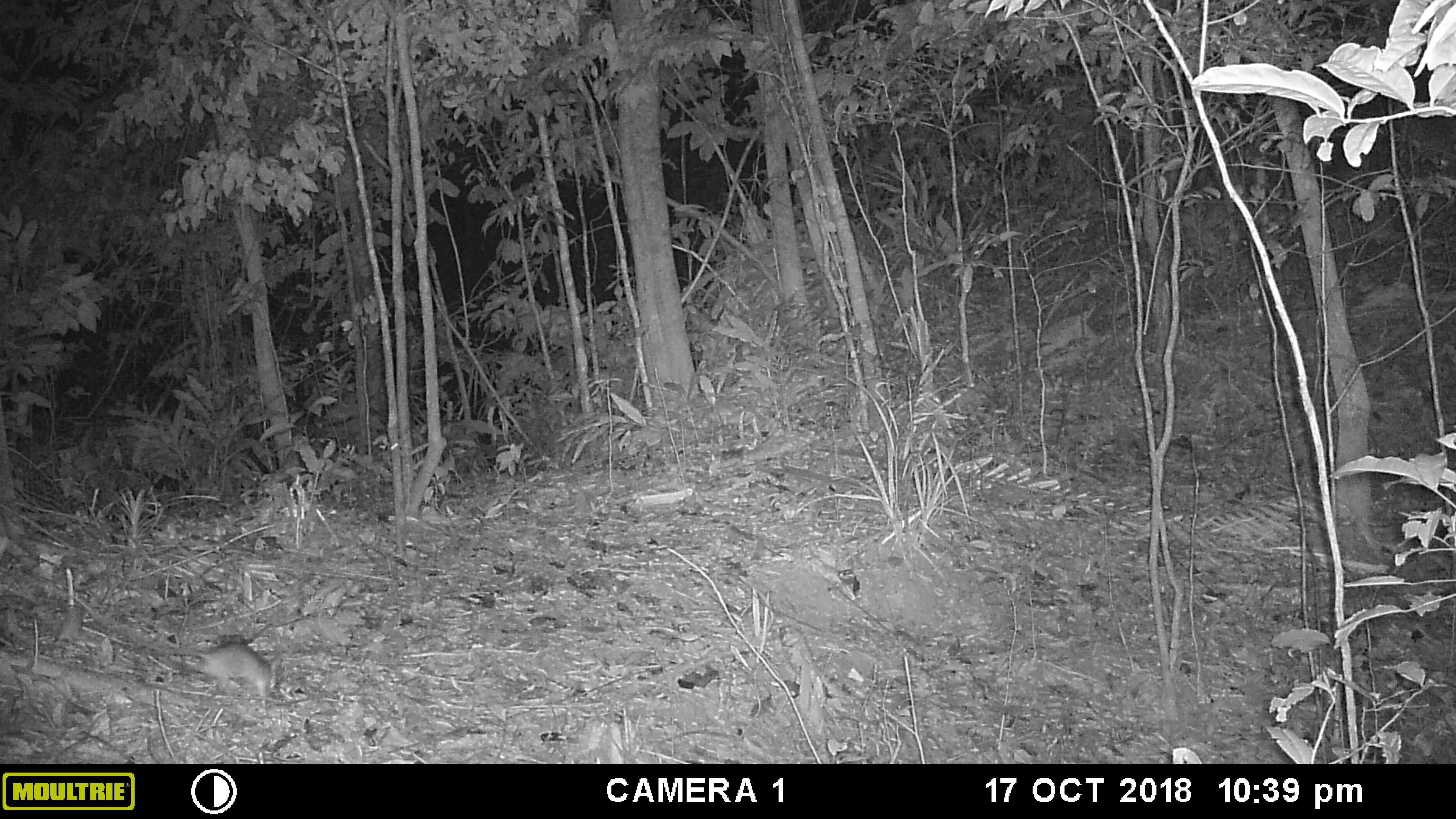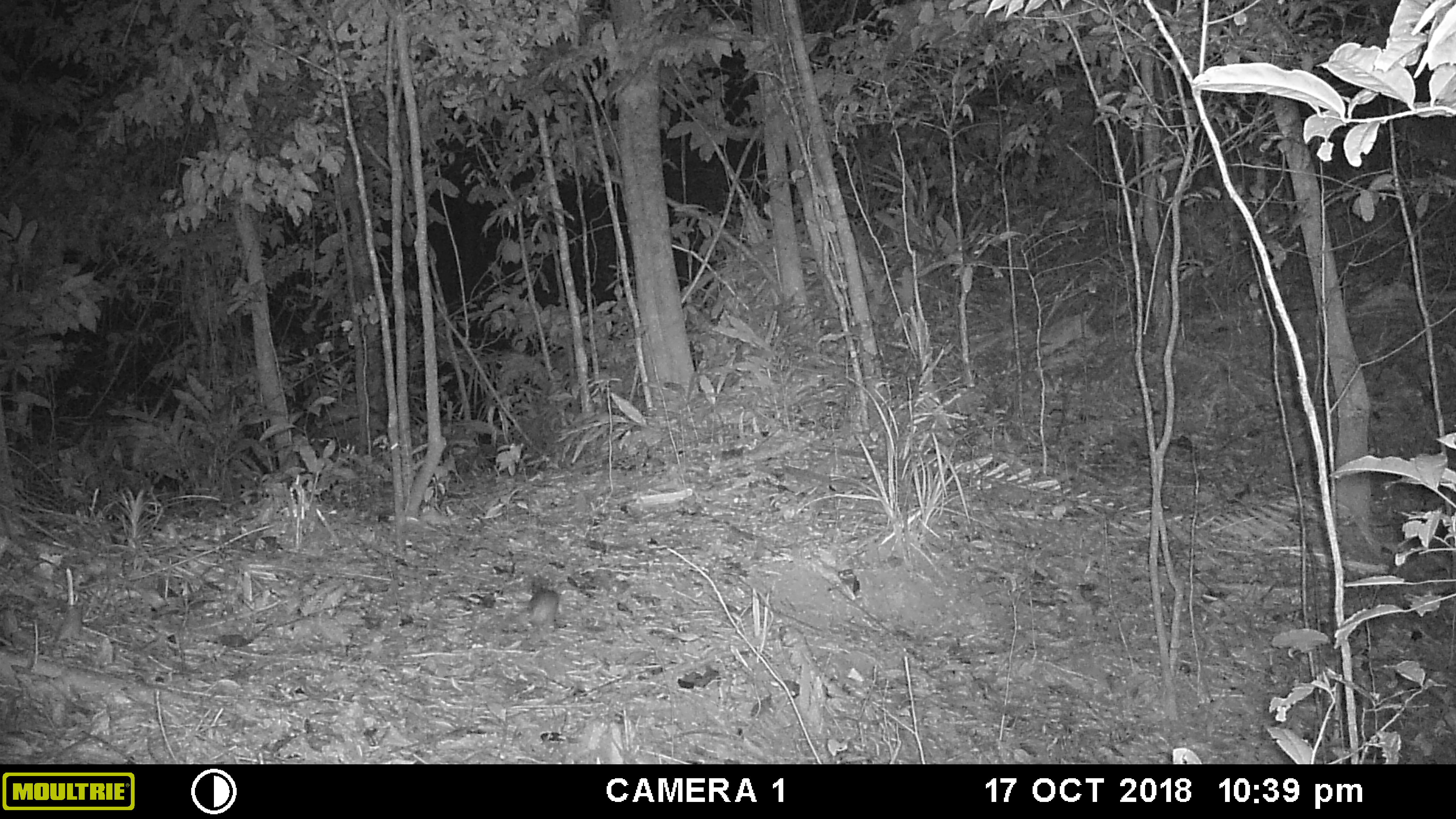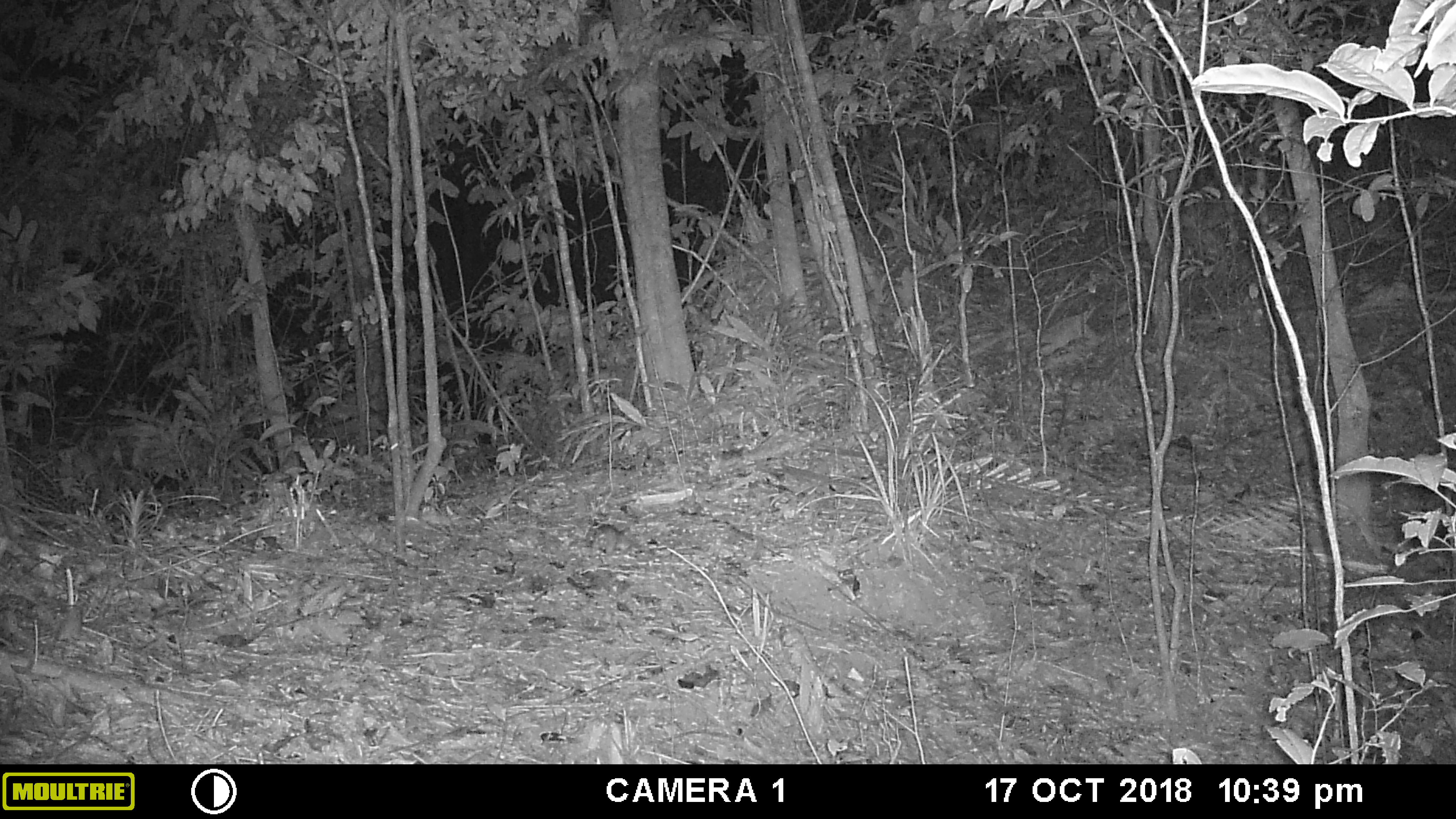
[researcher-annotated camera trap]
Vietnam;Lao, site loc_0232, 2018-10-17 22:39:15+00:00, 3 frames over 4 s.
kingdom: Animalia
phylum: Chordata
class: Mammalia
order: Rodentia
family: Muridae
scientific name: Muridae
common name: old-world mice and rats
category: unidentified murid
Unidentified murid (old-world mice and rats) (Muridae). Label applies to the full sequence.